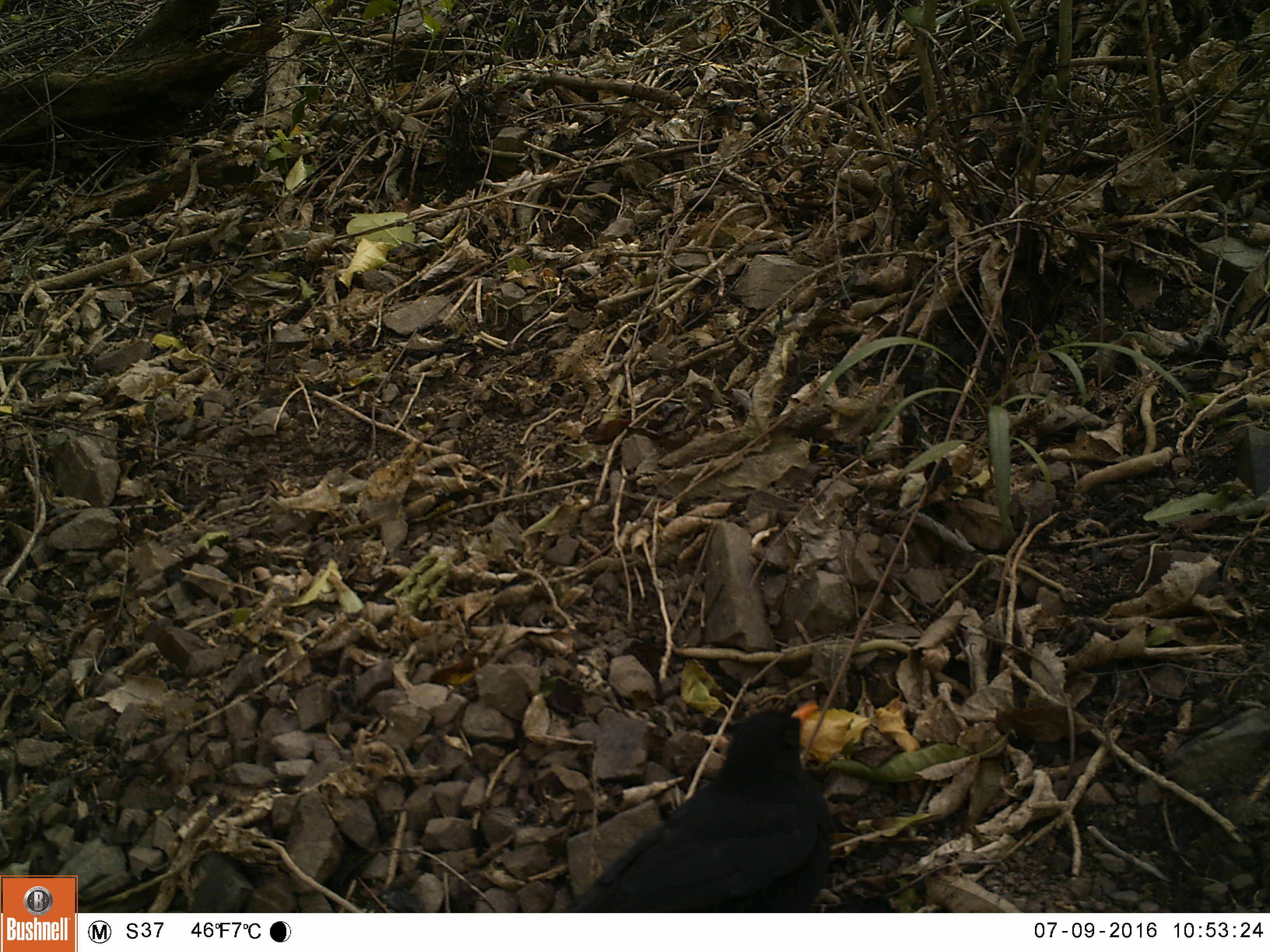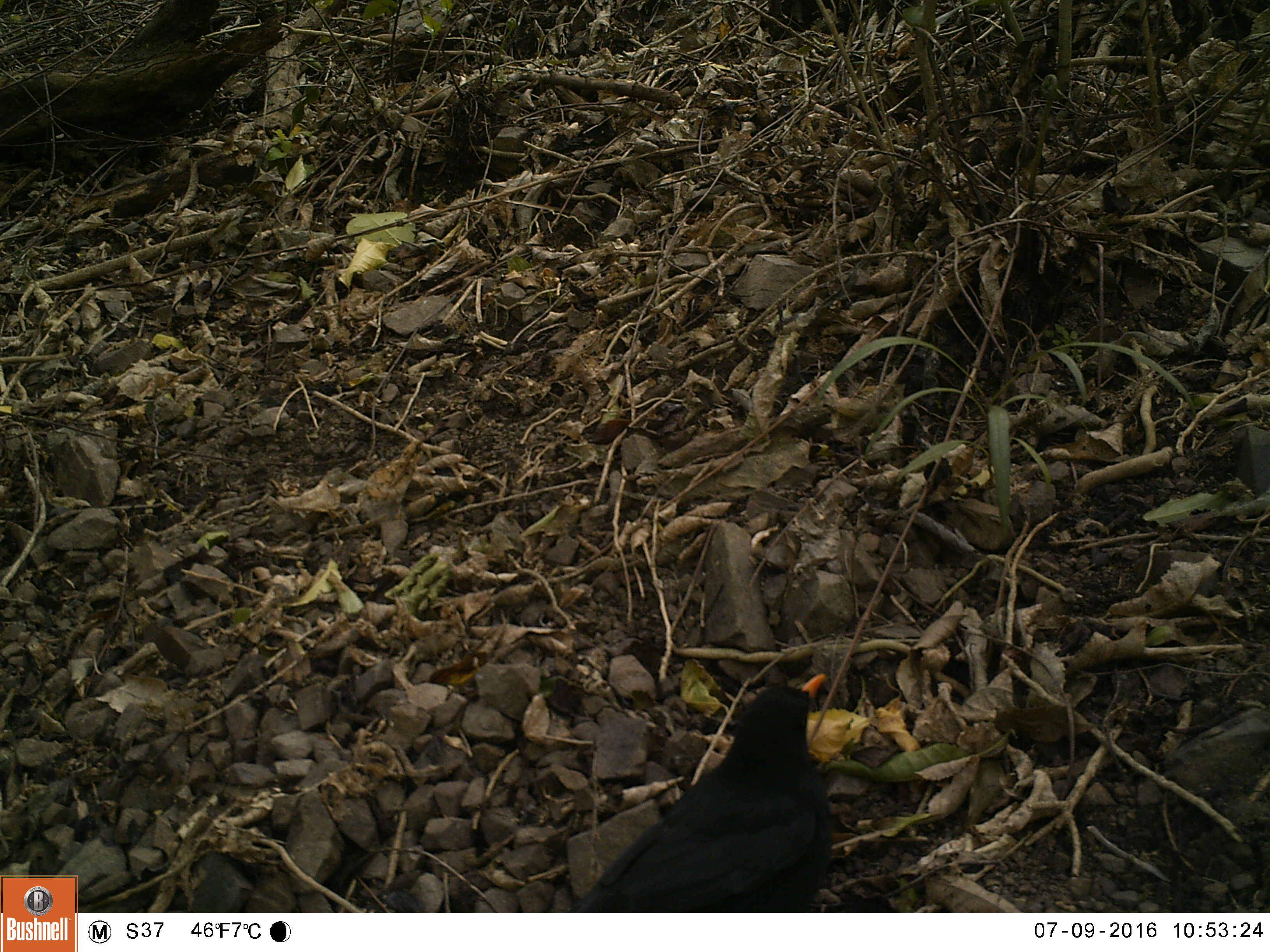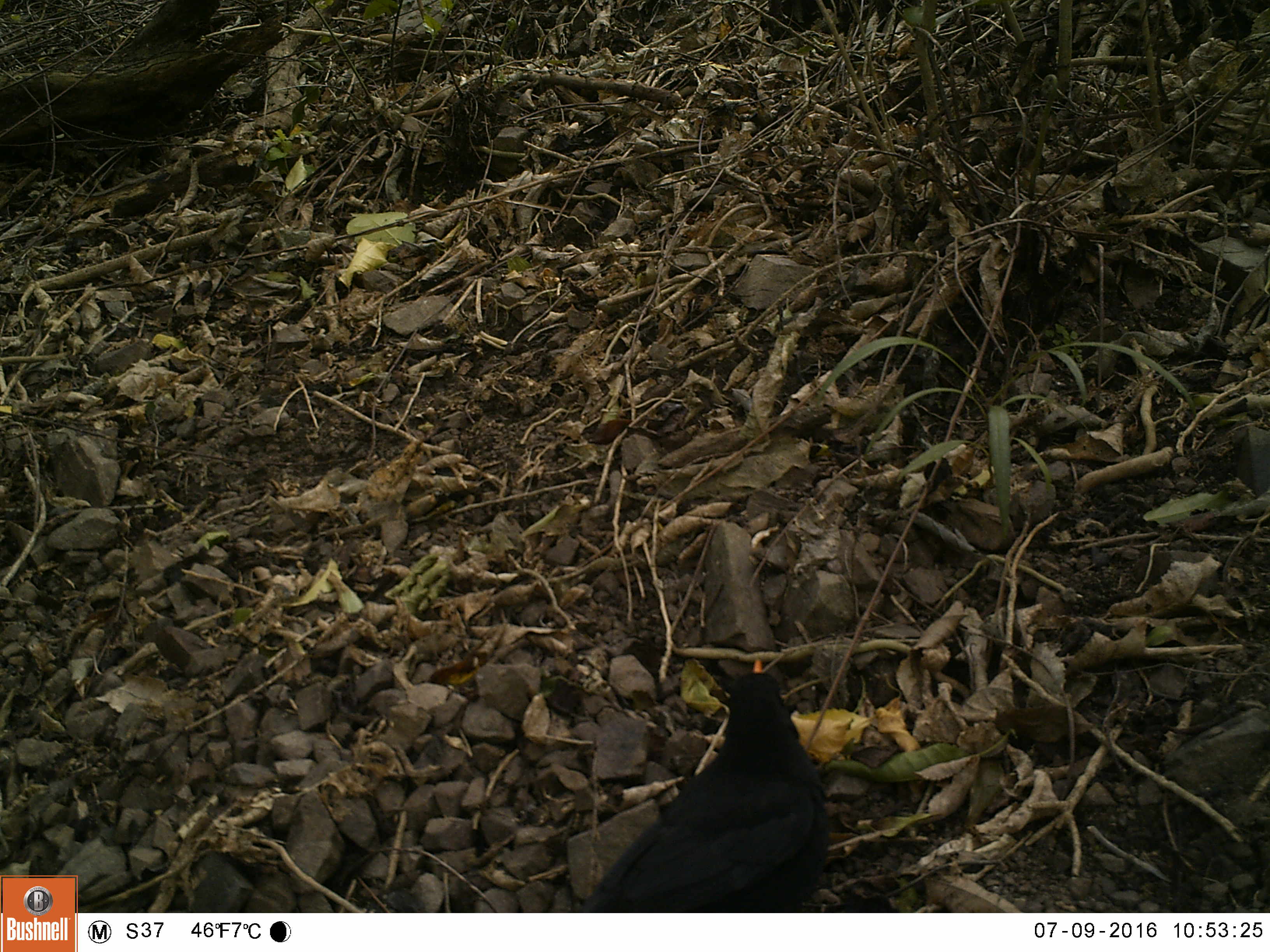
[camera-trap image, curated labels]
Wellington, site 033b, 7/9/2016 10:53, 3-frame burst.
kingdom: Animalia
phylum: Chordata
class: Aves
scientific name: Aves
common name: bird